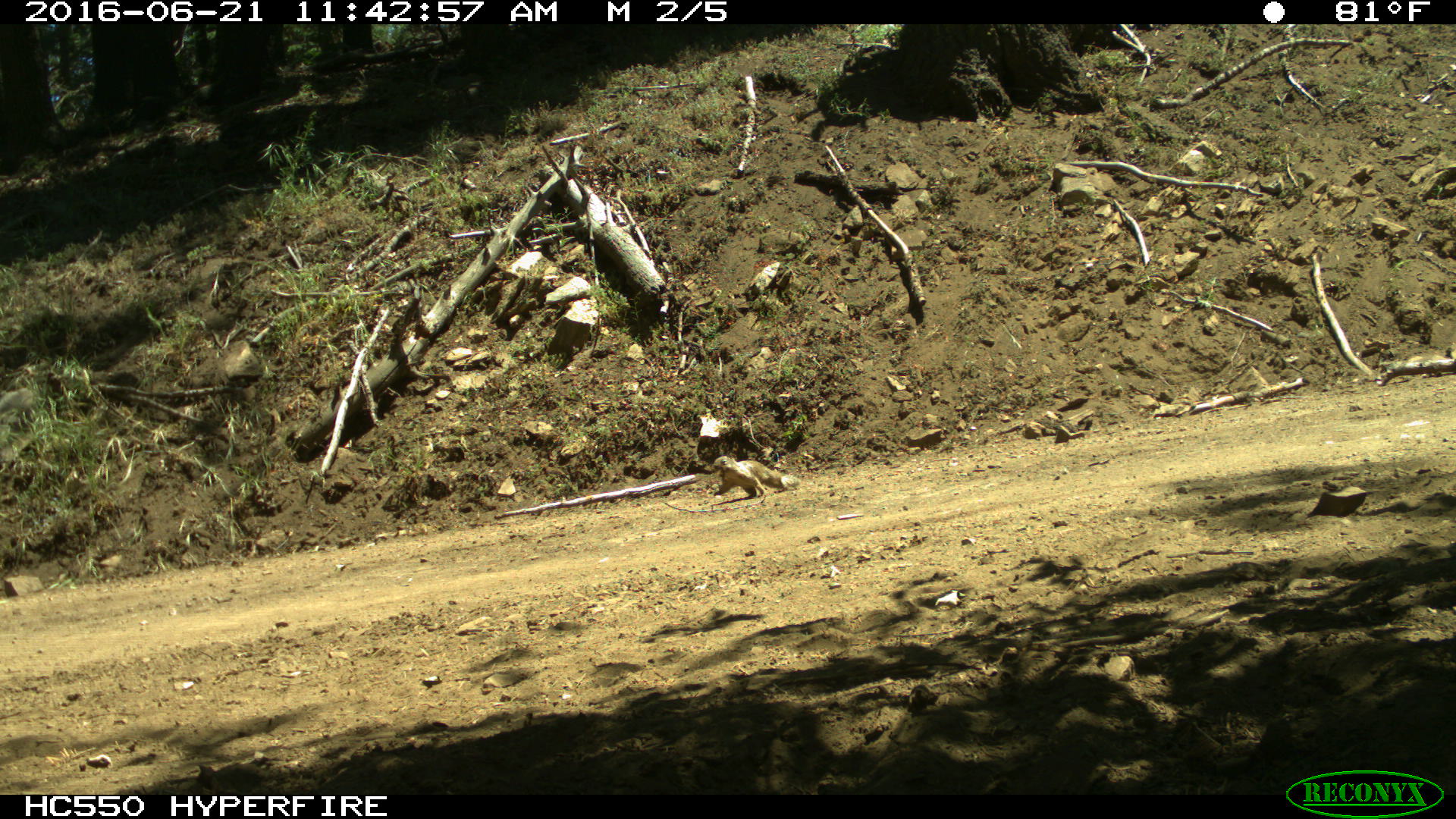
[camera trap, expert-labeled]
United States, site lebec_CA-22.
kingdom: Animalia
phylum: Chordata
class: Mammalia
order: Rodentia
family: Sciuridae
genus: Otospermophilus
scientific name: Otospermophilus beecheyi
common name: california ground squirrel